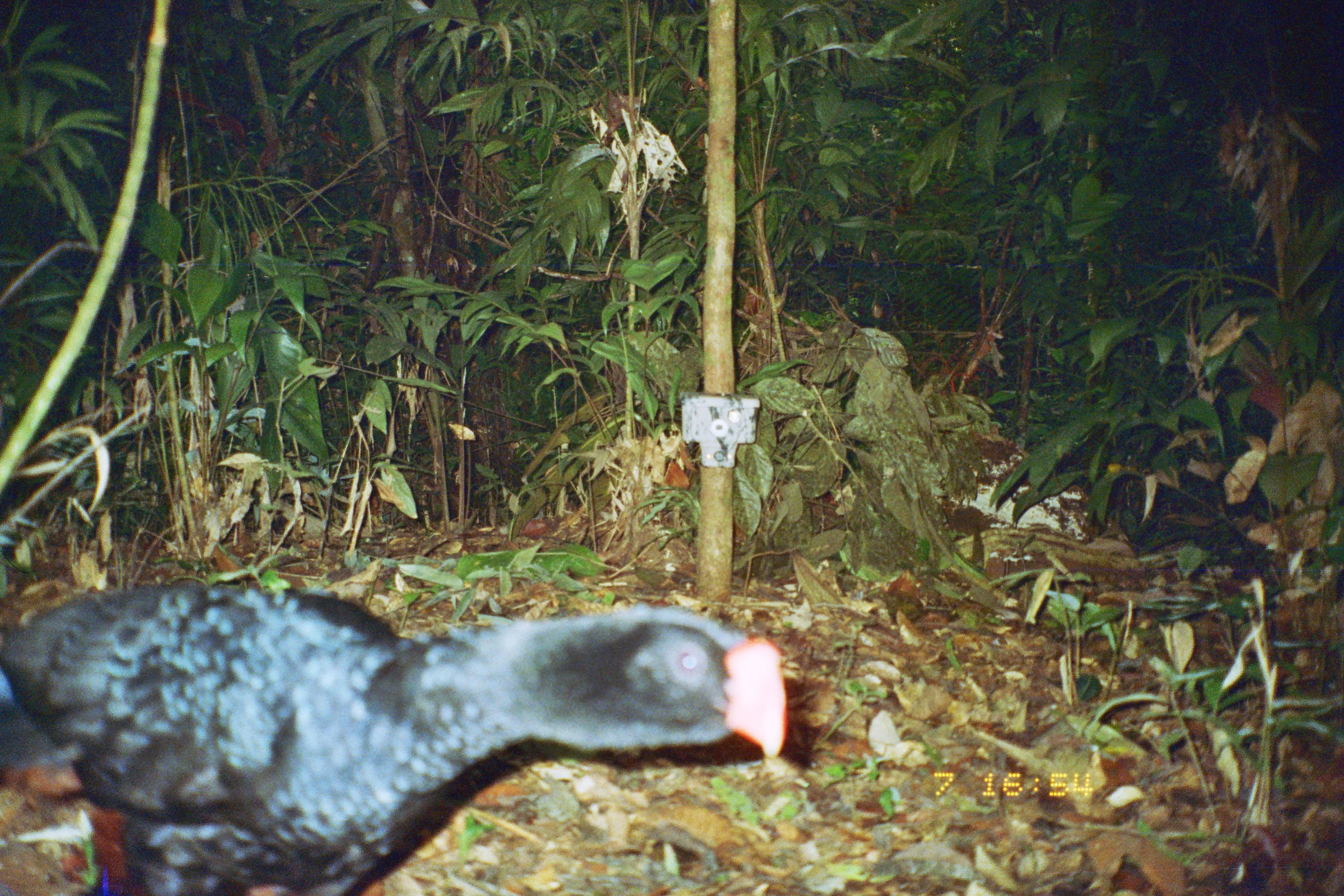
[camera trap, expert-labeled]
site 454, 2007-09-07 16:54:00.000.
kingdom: Animalia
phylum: Chordata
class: Aves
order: Galliformes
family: Cracidae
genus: Mitu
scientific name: Mitu tuberosum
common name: razor-billed curassow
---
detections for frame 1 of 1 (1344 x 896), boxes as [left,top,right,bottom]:
mitu tuberosum: [1,574,792,893]